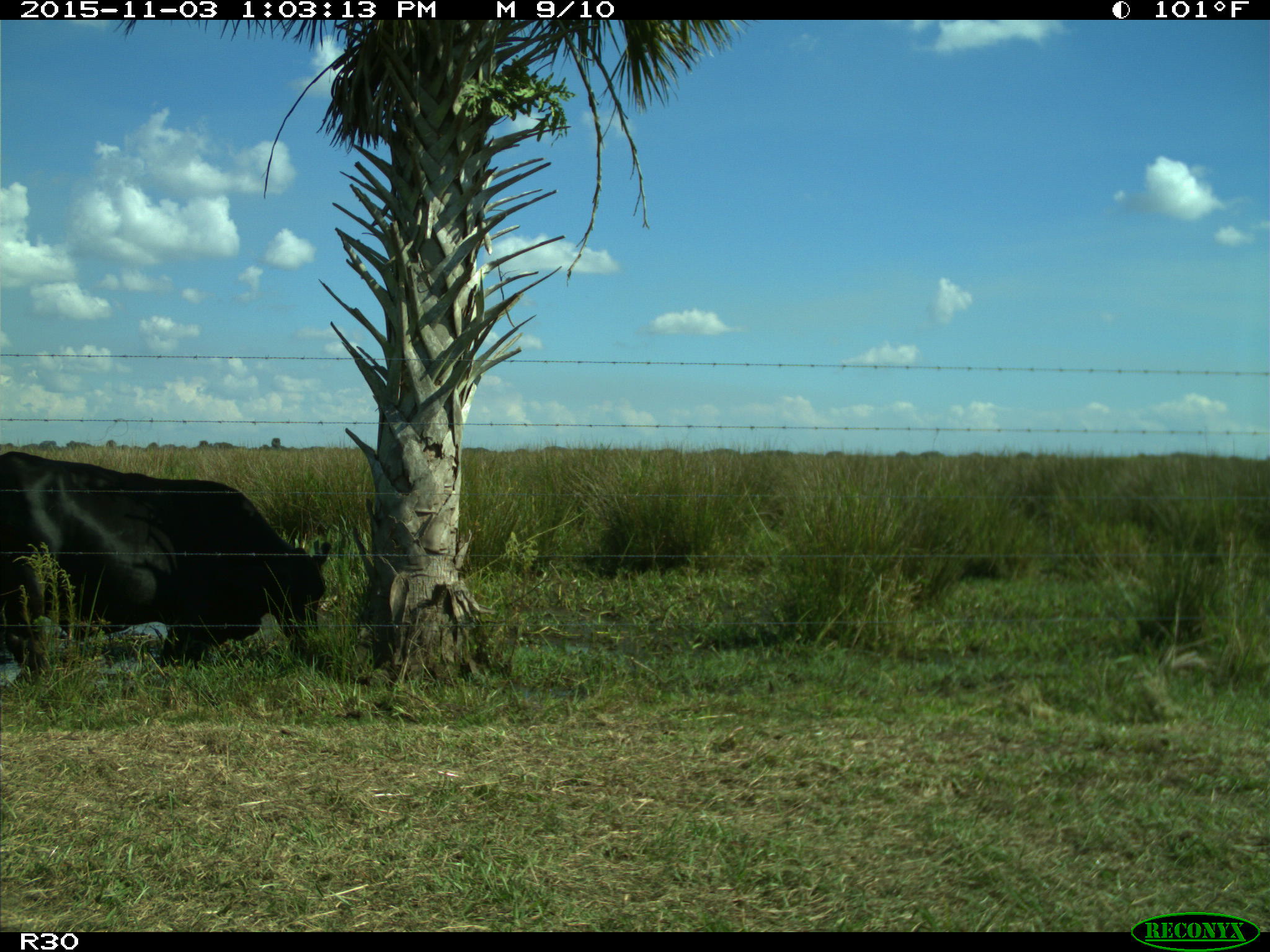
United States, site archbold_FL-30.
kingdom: Animalia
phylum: Chordata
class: Mammalia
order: Artiodactyla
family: Bovidae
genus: Bos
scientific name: Bos taurus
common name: domestic cow